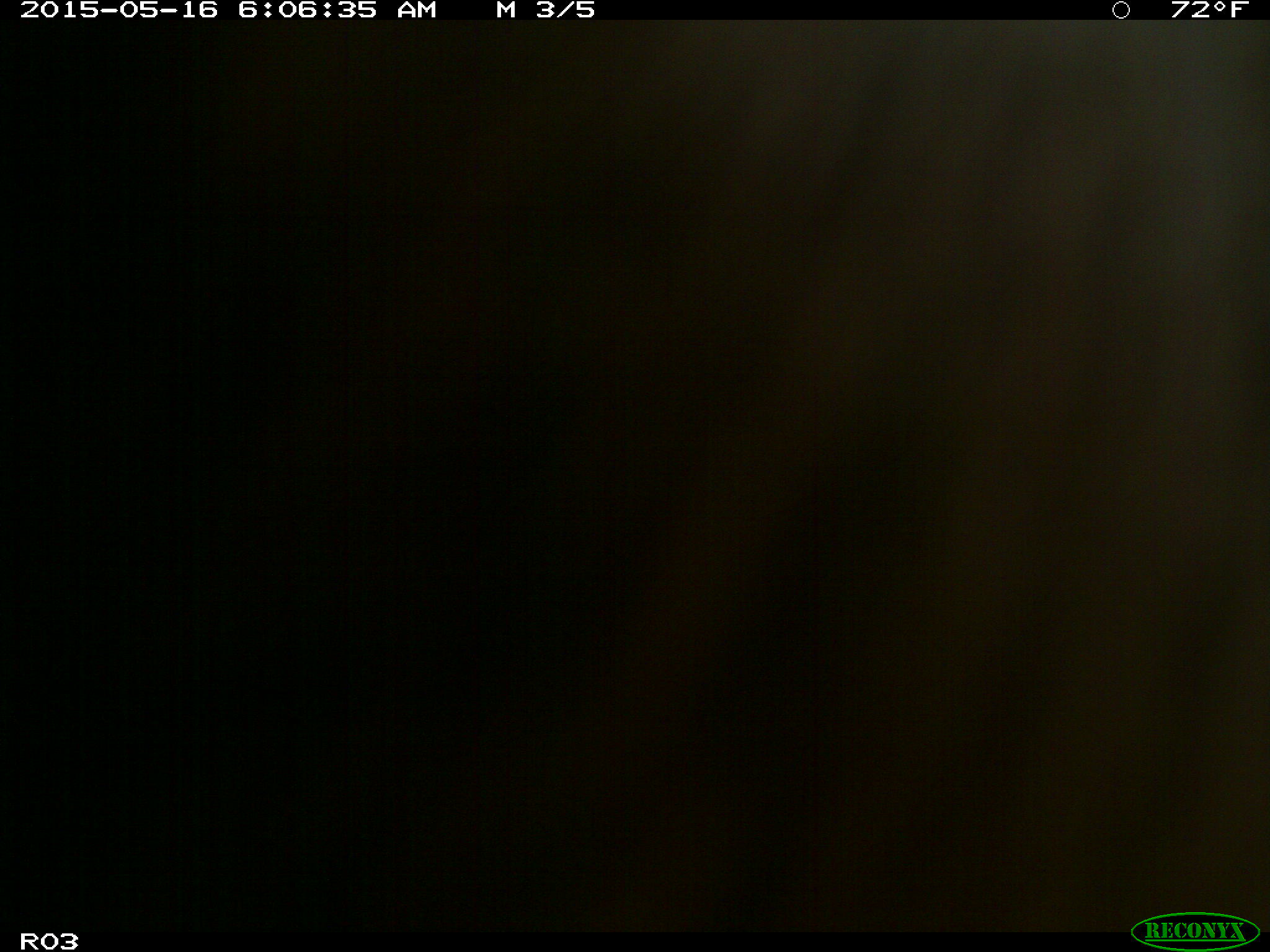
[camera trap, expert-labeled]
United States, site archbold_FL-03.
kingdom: Animalia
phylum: Chordata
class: Mammalia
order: Artiodactyla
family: Bovidae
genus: Bos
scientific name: Bos taurus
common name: domestic cow